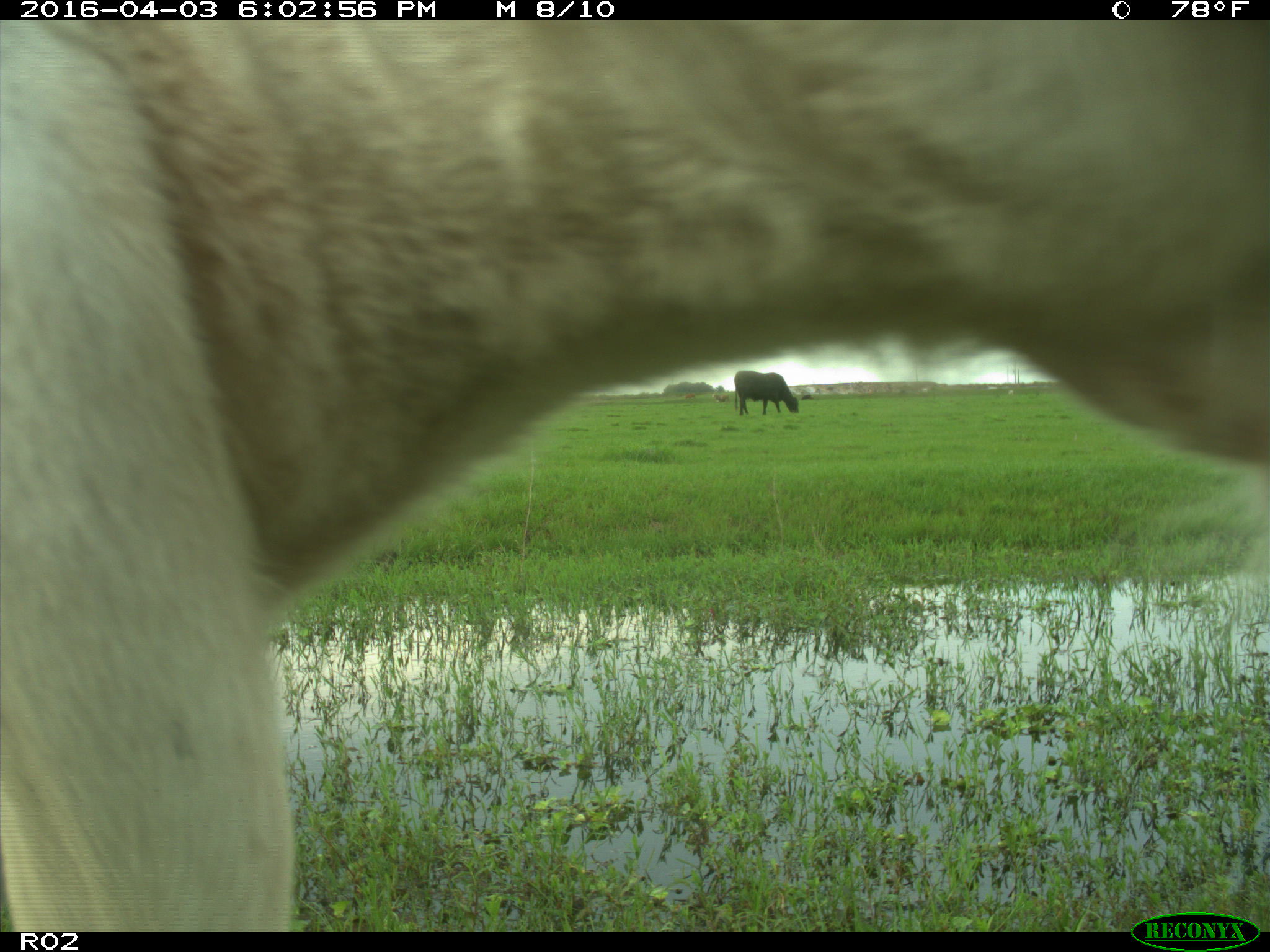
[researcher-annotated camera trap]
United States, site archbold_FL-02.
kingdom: Animalia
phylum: Chordata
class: Mammalia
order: Artiodactyla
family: Bovidae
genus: Bos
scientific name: Bos taurus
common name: domestic cow